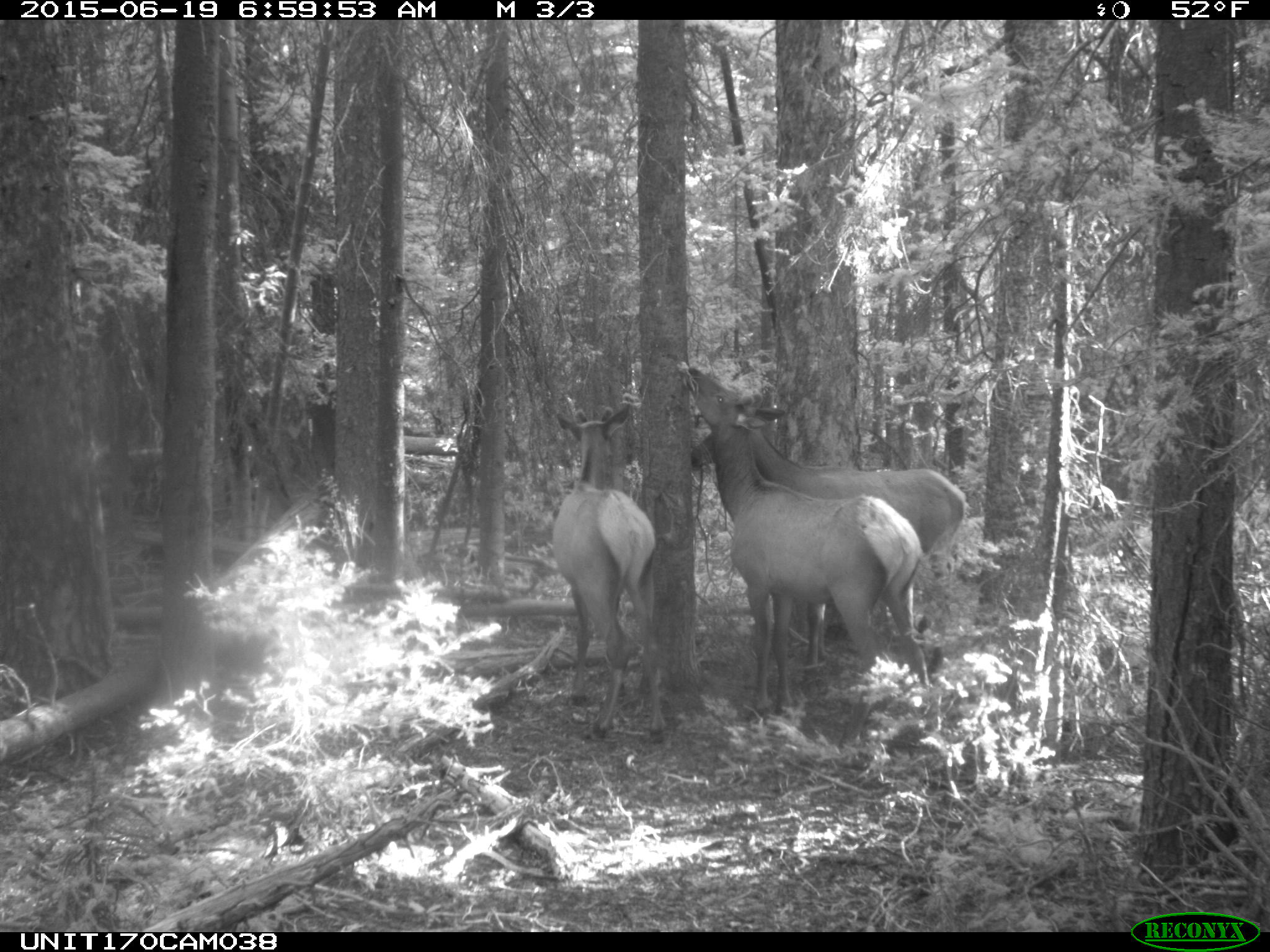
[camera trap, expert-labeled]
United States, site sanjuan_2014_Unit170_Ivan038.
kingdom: Animalia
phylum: Chordata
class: Mammalia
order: Artiodactyla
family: Cervidae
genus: Cervus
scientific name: Cervus elaphus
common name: red deer